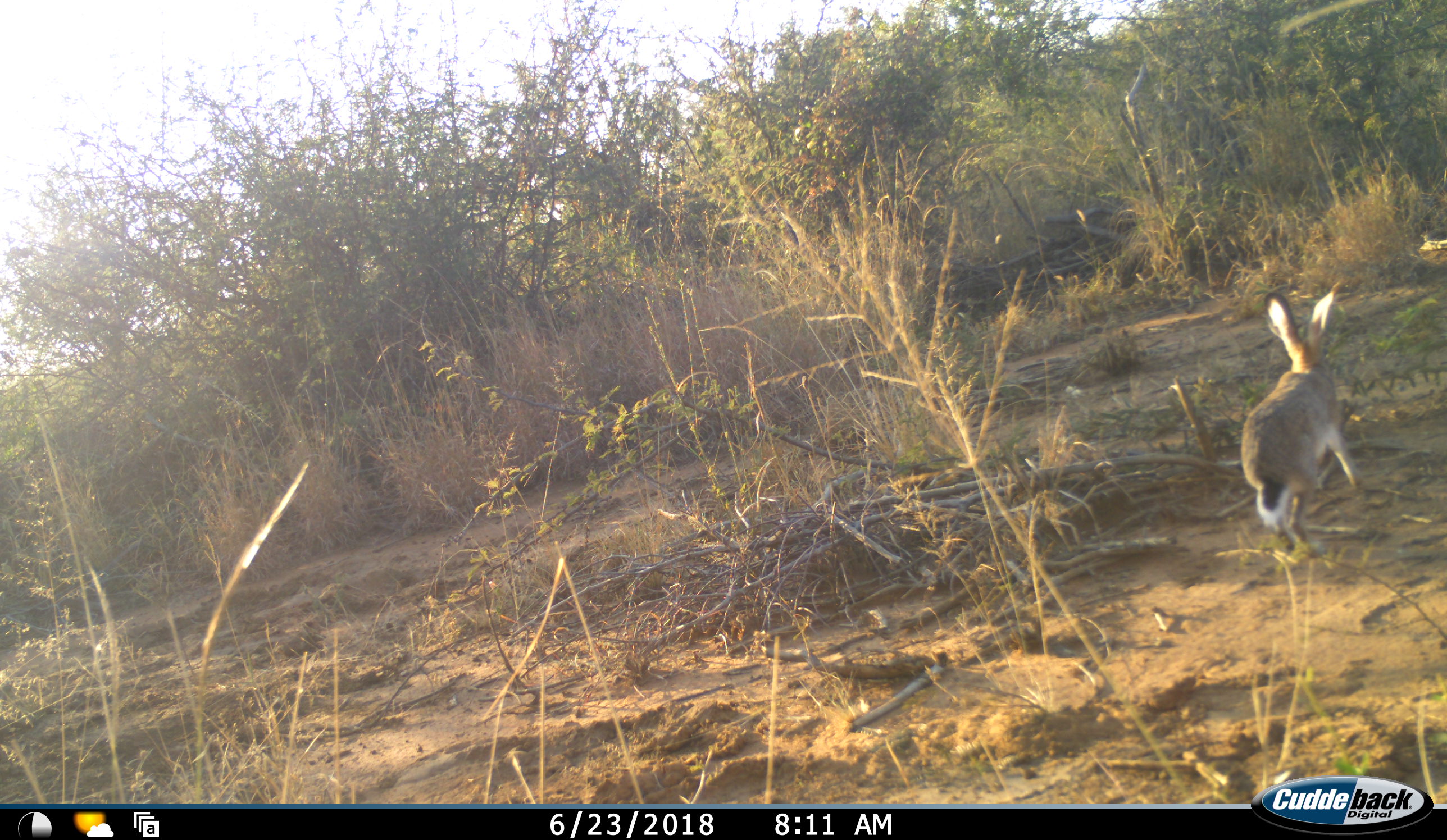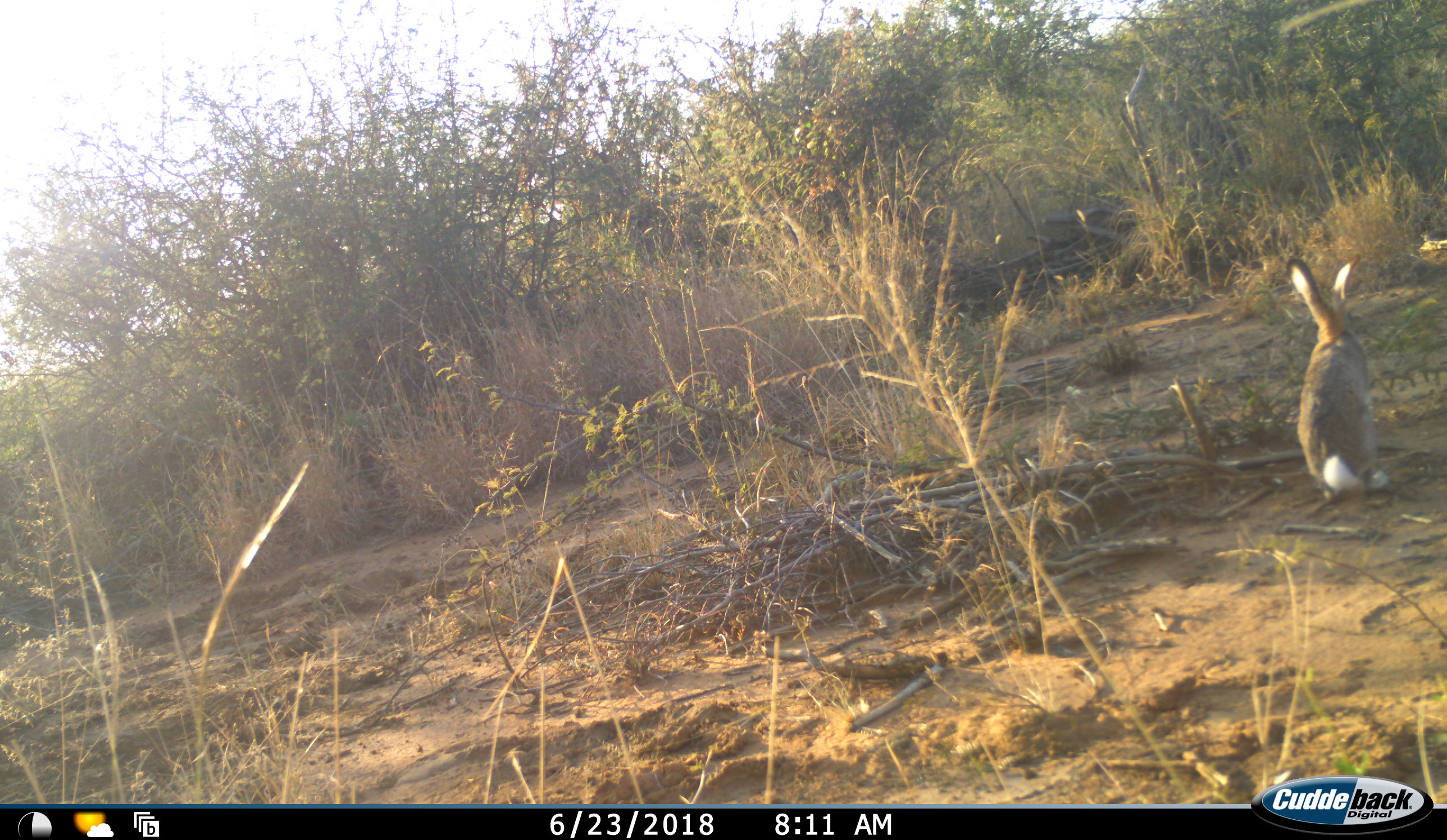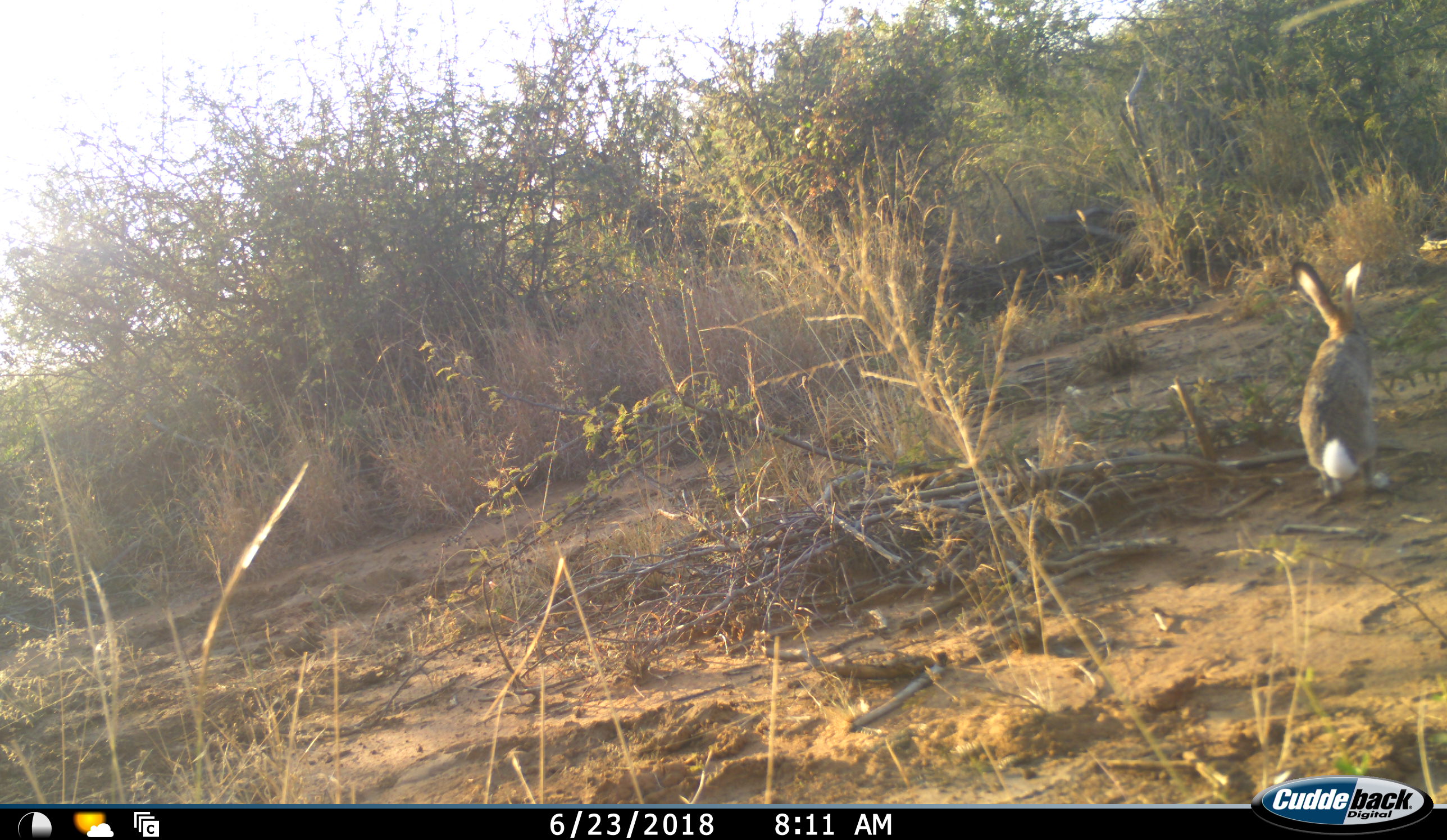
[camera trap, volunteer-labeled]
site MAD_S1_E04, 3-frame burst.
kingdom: Animalia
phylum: Chordata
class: Mammalia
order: Lagomorpha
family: Leporidae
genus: Lepus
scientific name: Lepus capensis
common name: cape hare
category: harecape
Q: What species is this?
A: Harecape (cape hare) (Lepus capensis).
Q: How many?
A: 1.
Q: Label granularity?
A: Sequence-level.